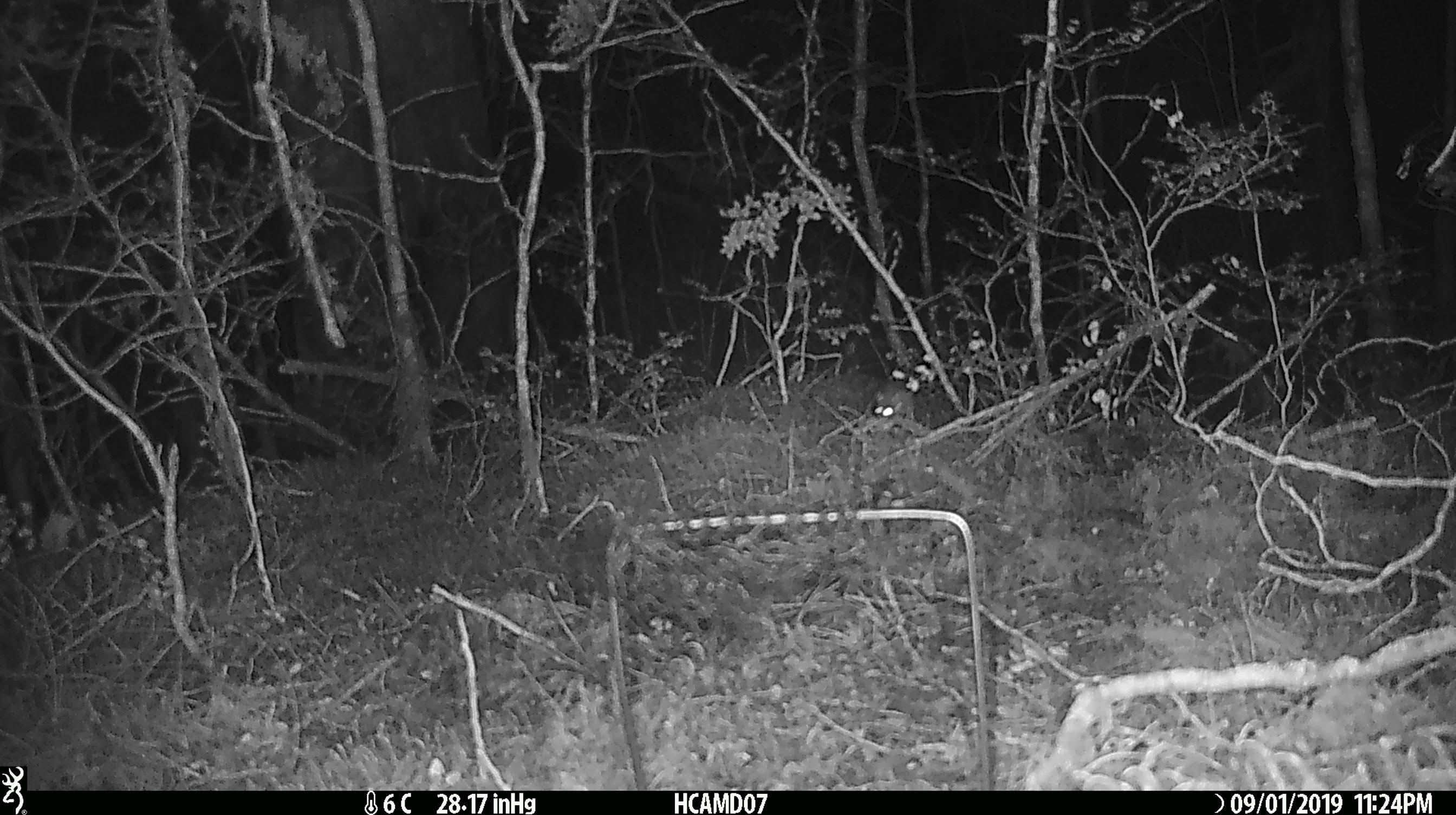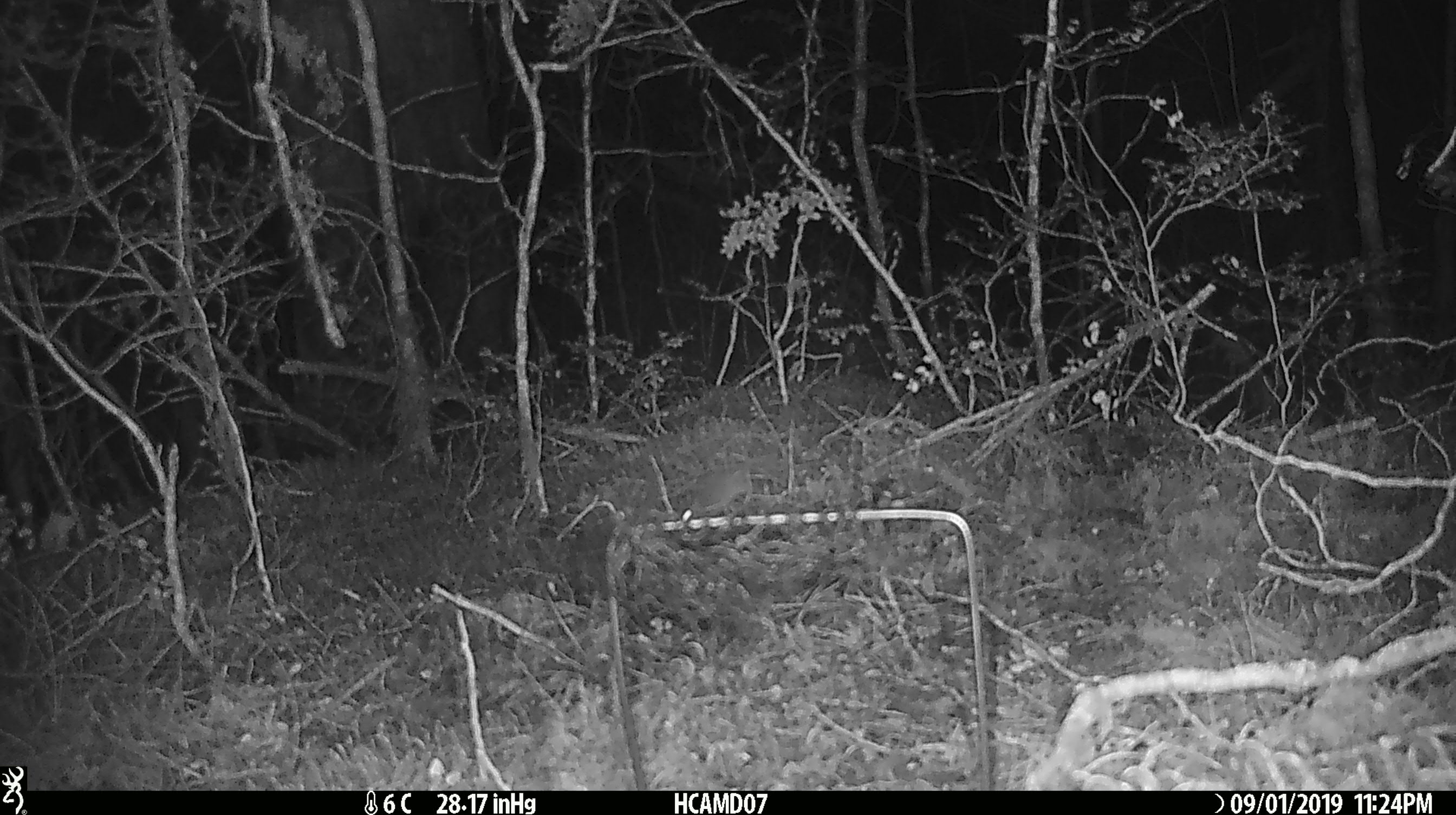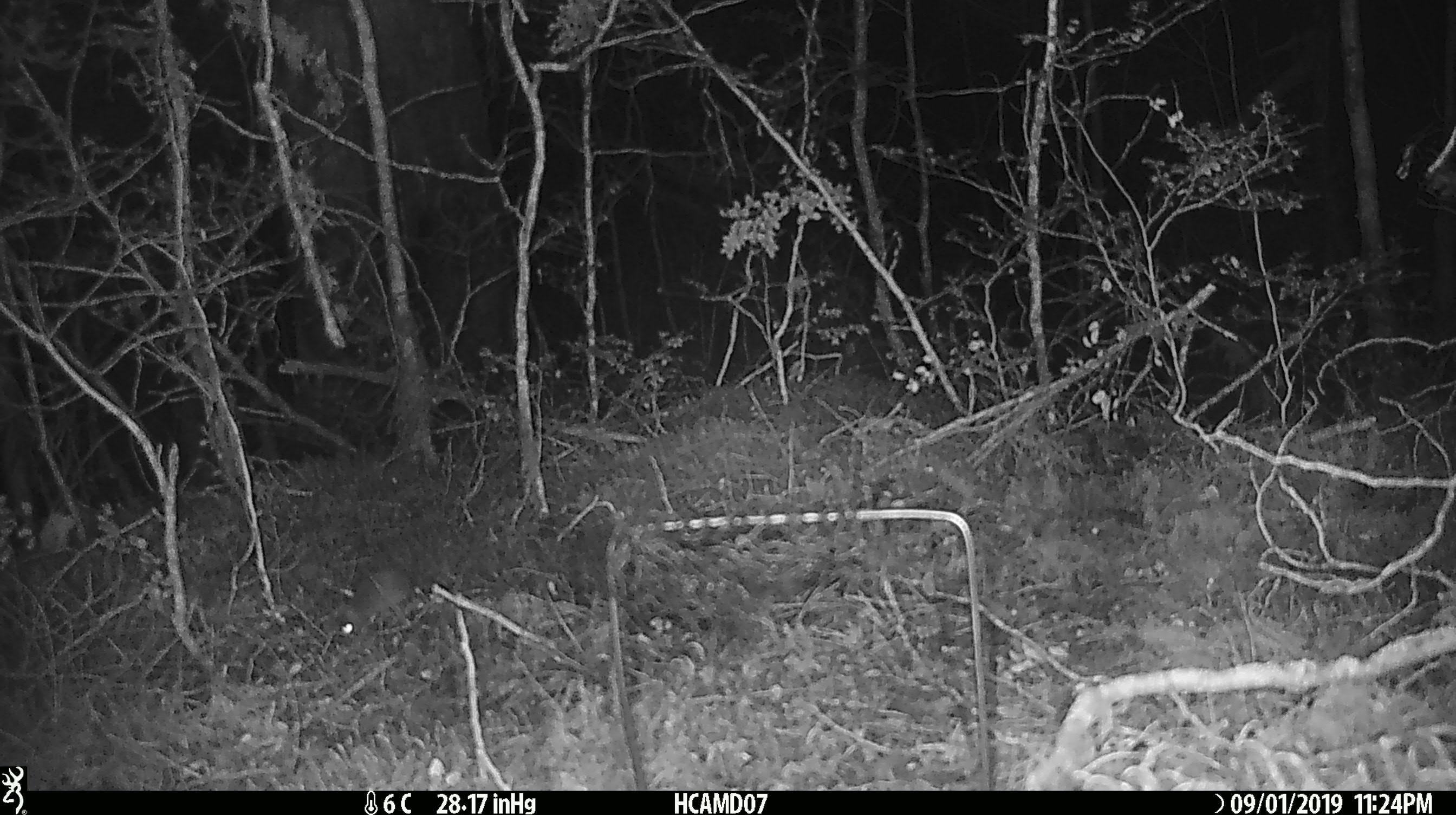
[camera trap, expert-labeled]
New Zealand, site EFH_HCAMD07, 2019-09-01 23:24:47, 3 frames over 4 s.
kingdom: Animalia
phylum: Chordata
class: Mammalia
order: Rodentia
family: Muridae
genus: Mus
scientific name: Mus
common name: mouse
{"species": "mouse (Mus)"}